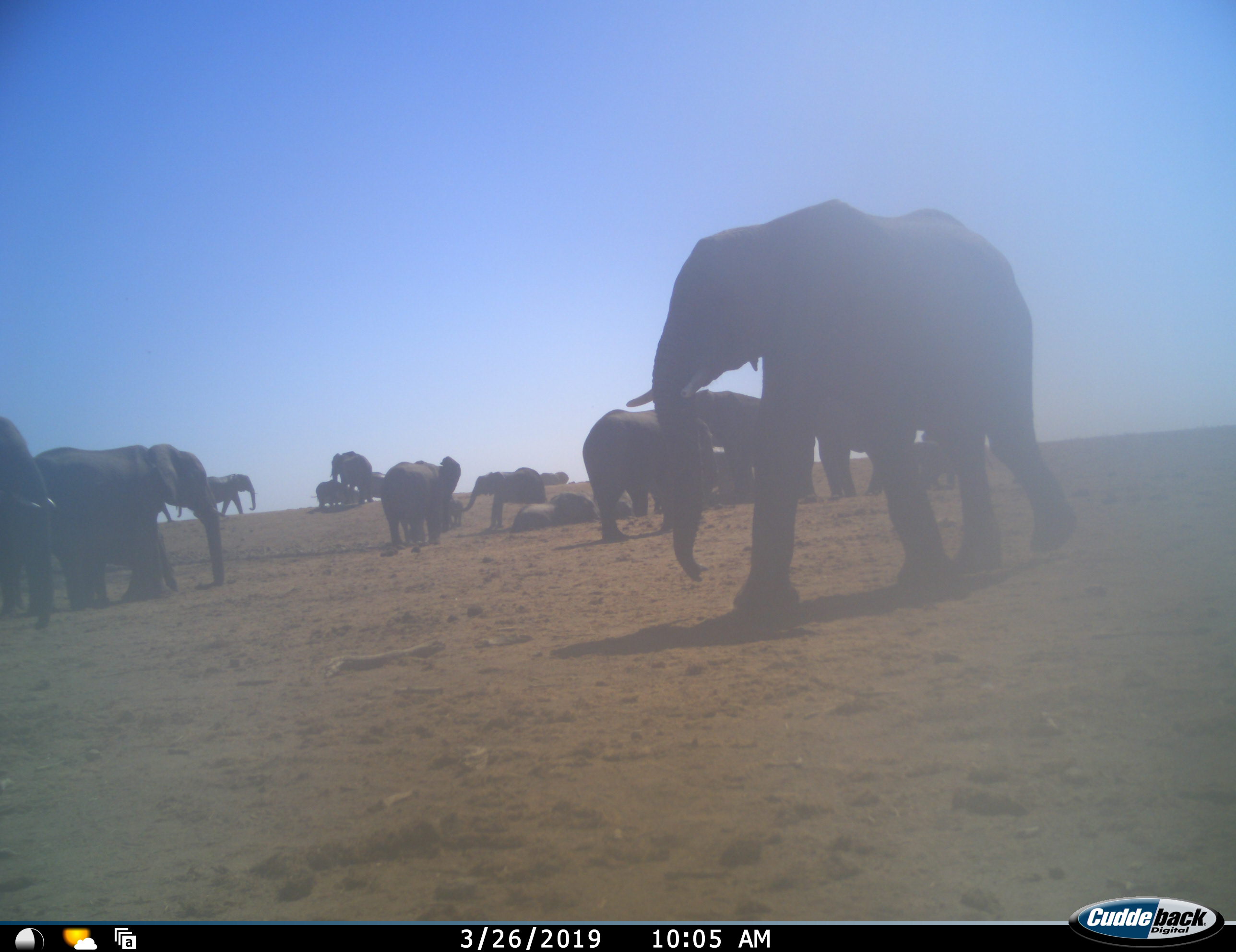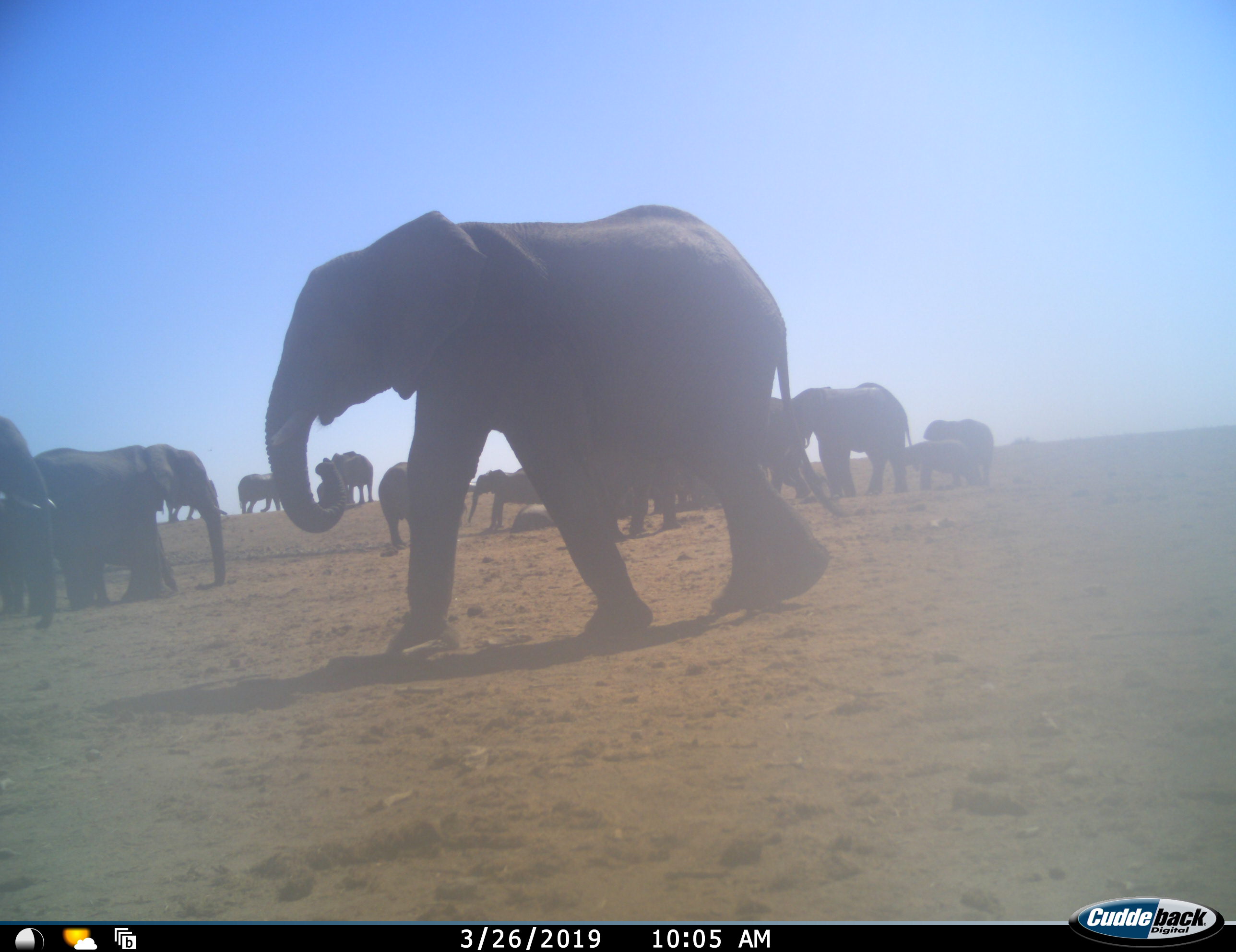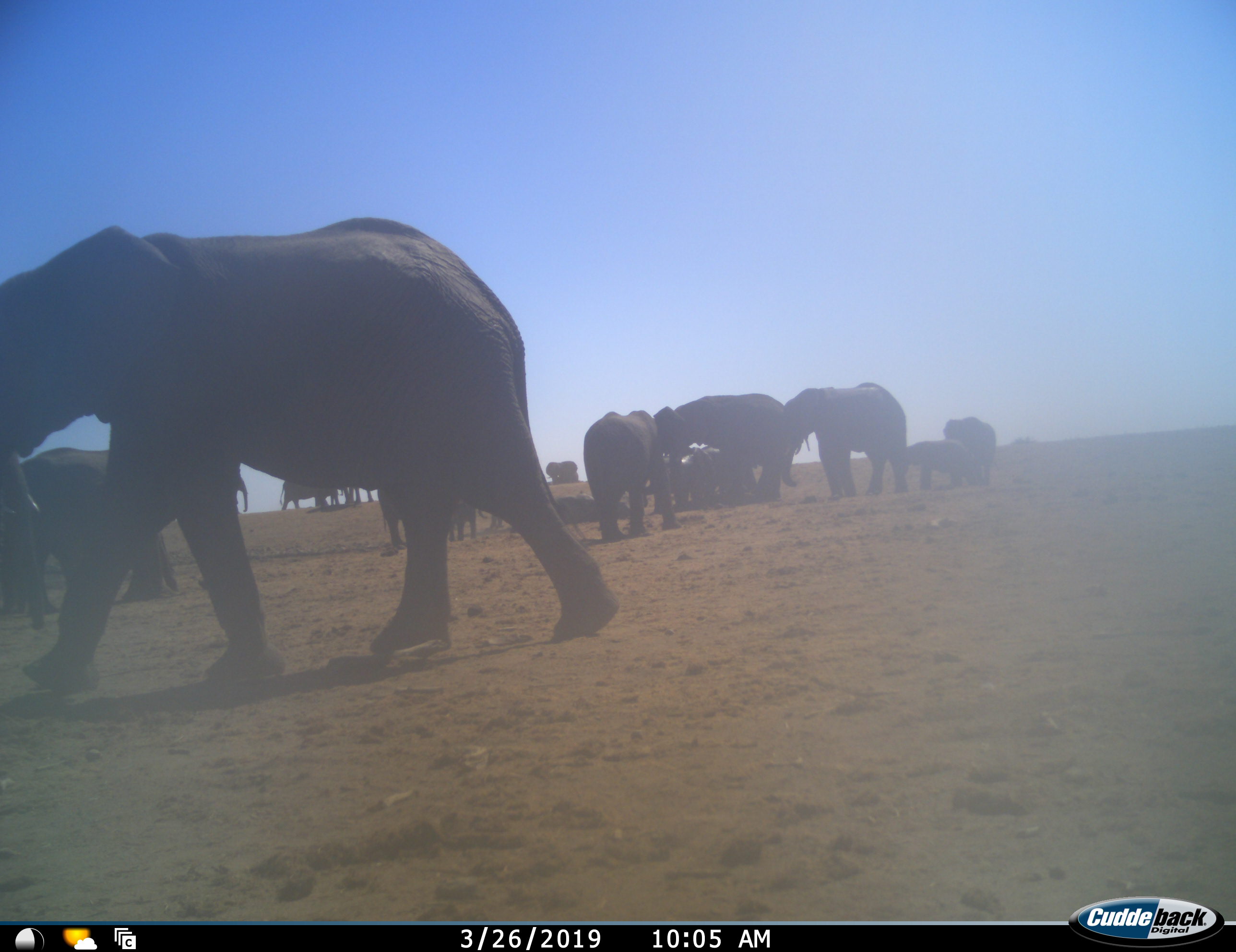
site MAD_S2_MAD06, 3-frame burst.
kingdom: Animalia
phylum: Chordata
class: Mammalia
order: Proboscidea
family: Elephantidae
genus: Loxodonta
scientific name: Loxodonta africana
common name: african bush elephant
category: elephant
Elephant (african bush elephant) (Loxodonta africana), count 11-50. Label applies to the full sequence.